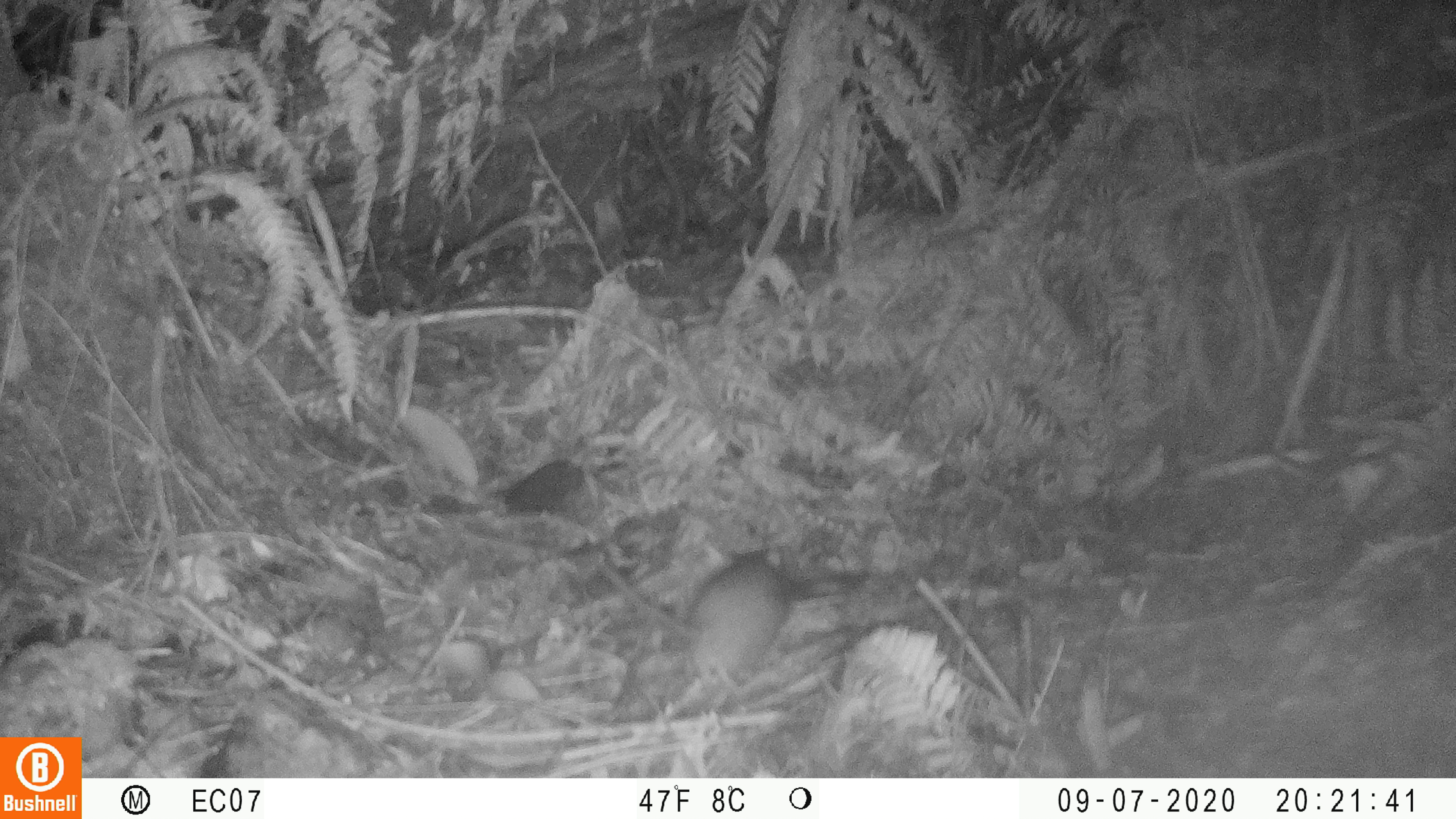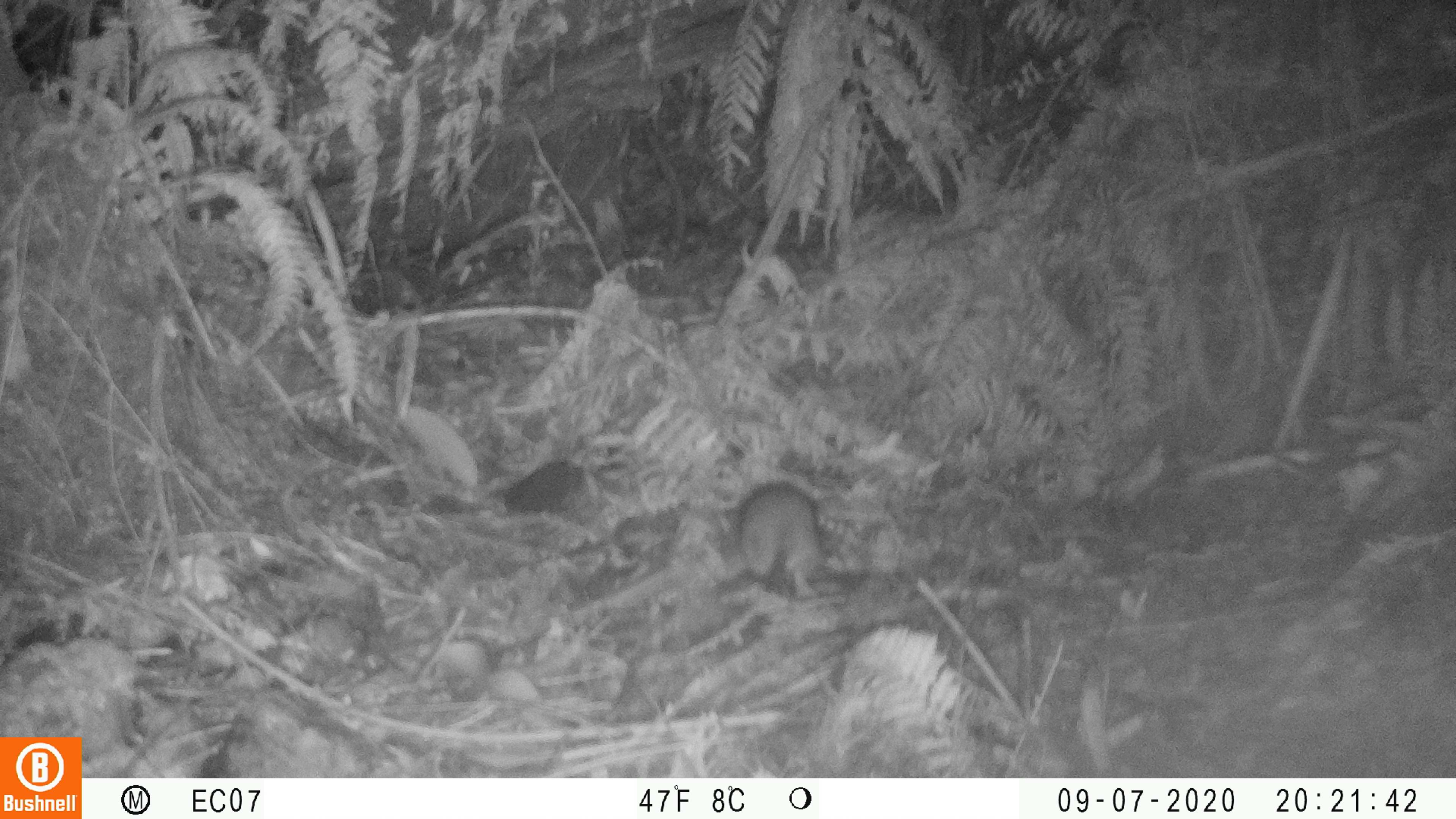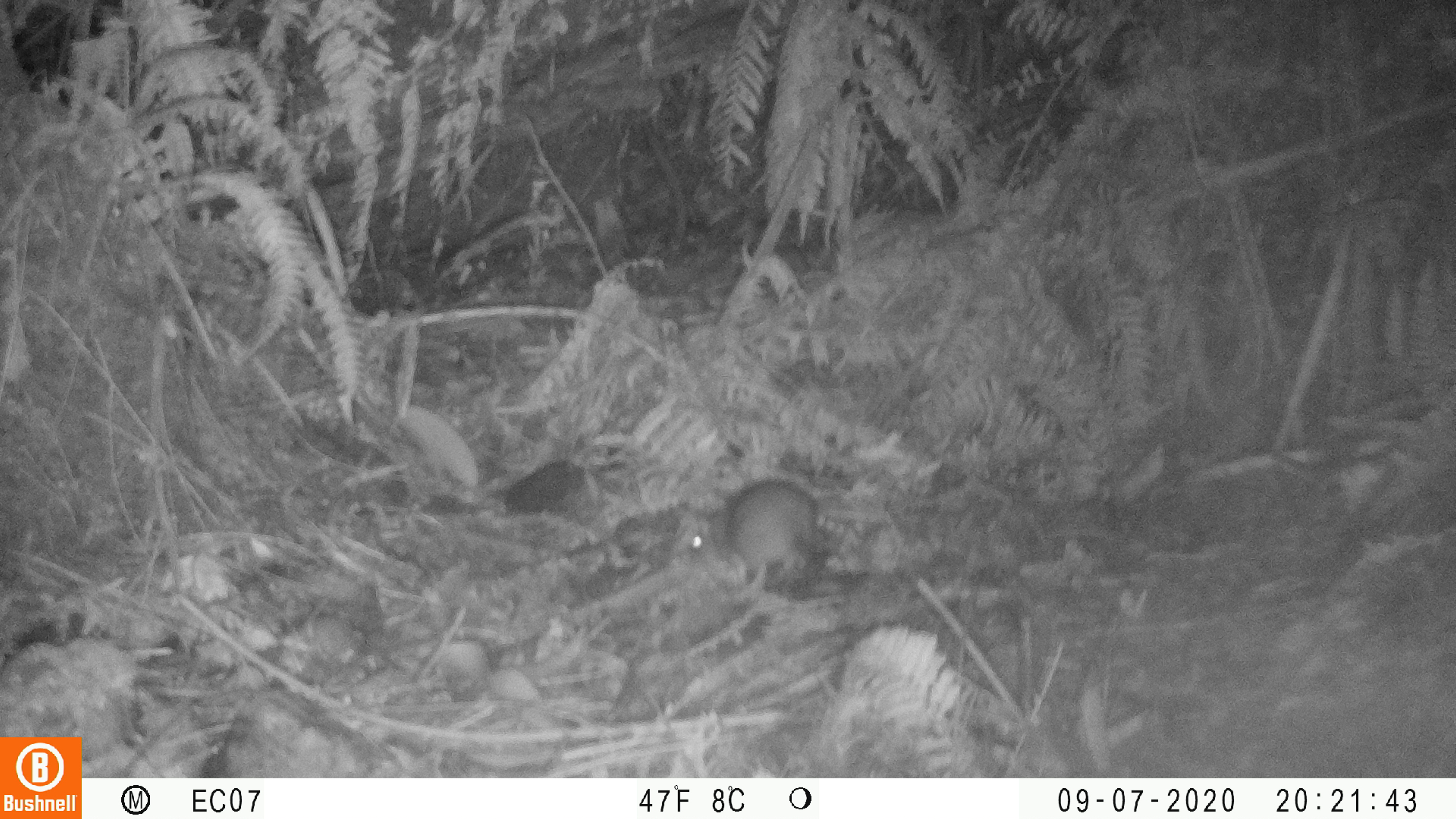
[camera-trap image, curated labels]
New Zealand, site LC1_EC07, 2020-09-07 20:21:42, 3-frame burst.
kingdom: Animalia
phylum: Chordata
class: Mammalia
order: Rodentia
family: Muridae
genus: Rattus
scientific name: Rattus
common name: rat